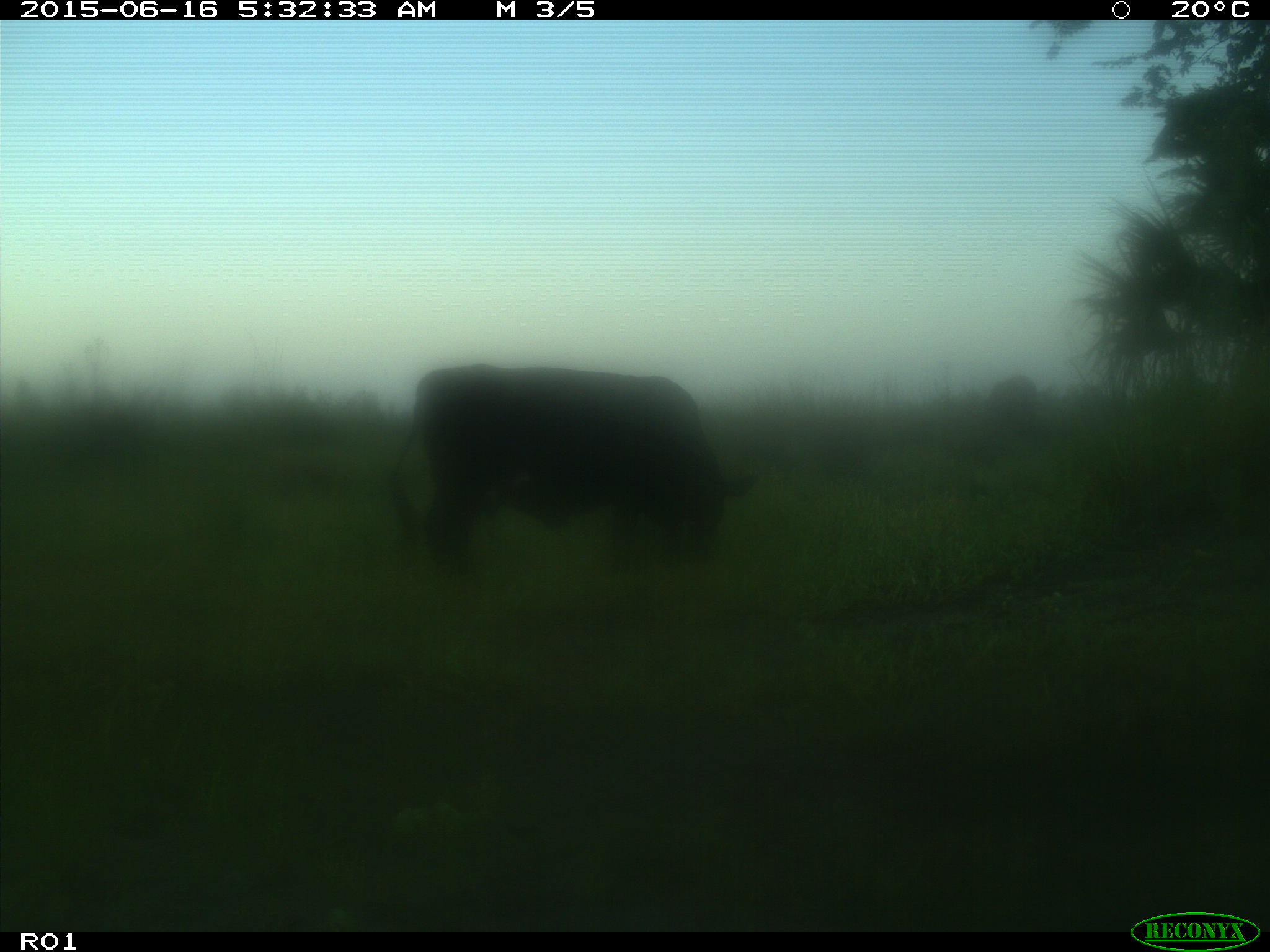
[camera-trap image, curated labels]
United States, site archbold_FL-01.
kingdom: Animalia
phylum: Chordata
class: Mammalia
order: Artiodactyla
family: Bovidae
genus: Bos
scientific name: Bos taurus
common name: domestic cow